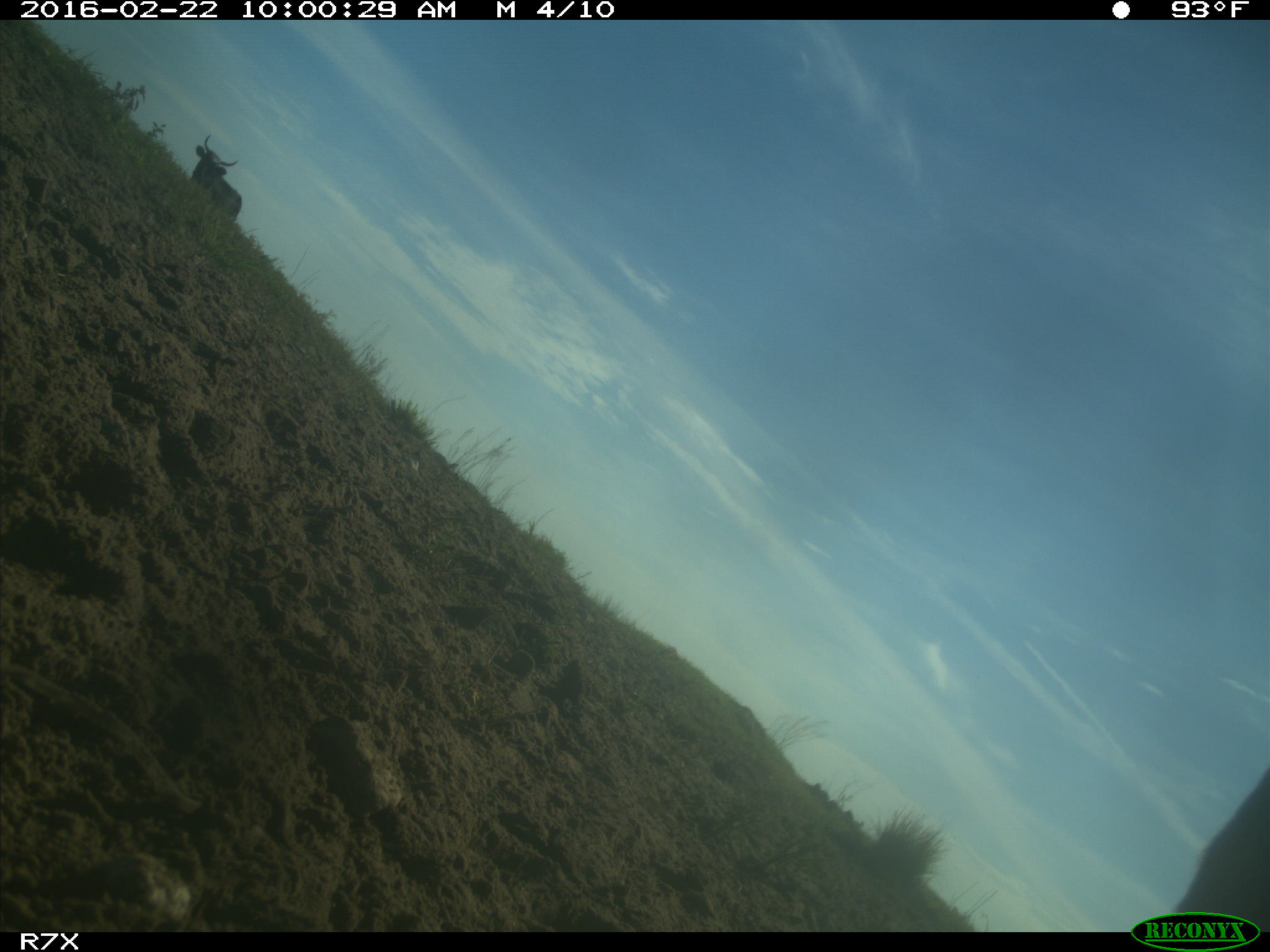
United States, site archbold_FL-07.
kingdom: Animalia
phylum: Chordata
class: Mammalia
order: Artiodactyla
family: Bovidae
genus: Bos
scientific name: Bos taurus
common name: domestic cow